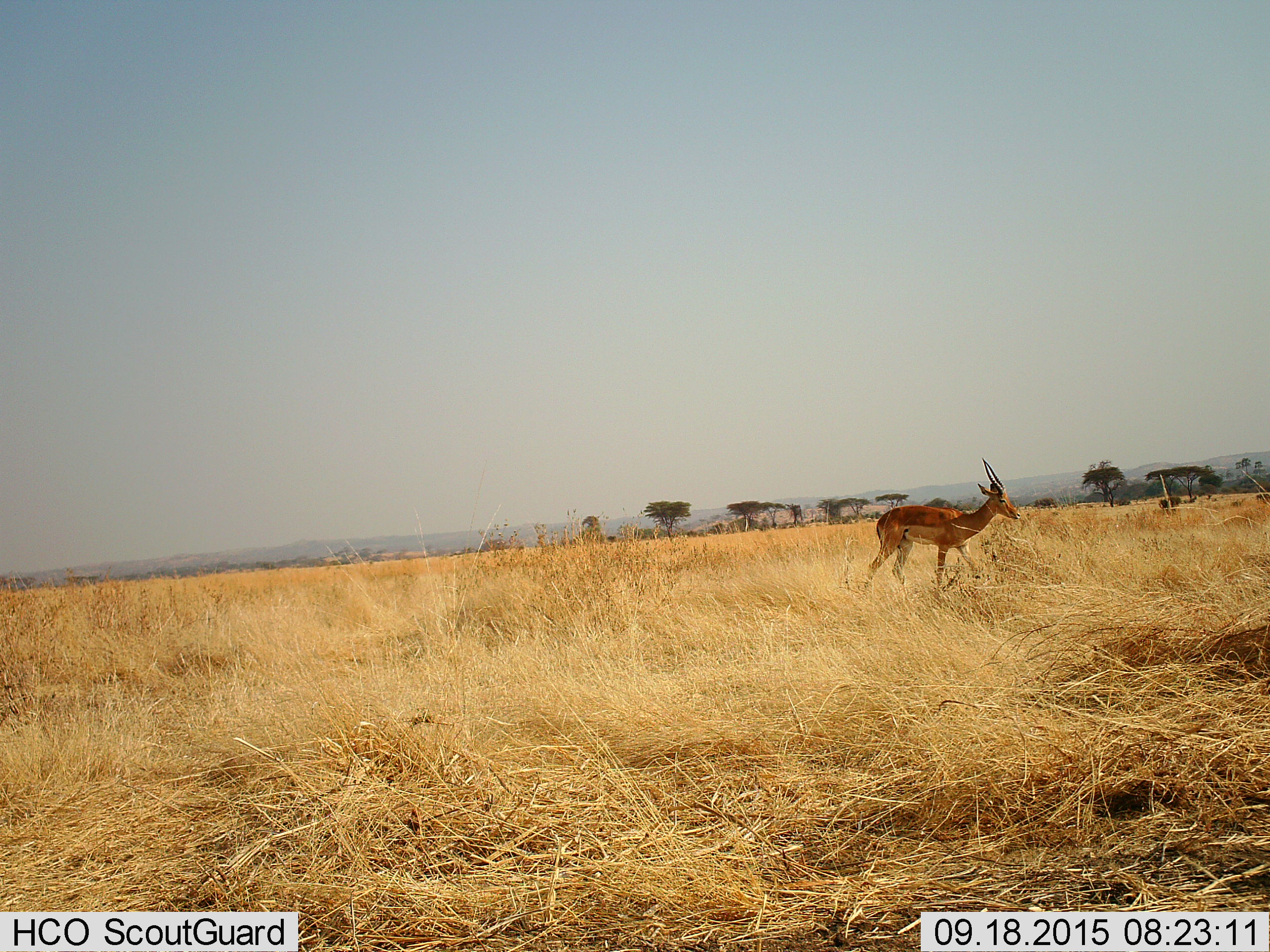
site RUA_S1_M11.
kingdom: Animalia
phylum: Chordata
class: Mammalia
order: Artiodactyla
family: Bovidae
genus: Aepyceros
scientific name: Aepyceros melampus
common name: impala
Impala (Aepyceros melampus), count 1. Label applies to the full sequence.